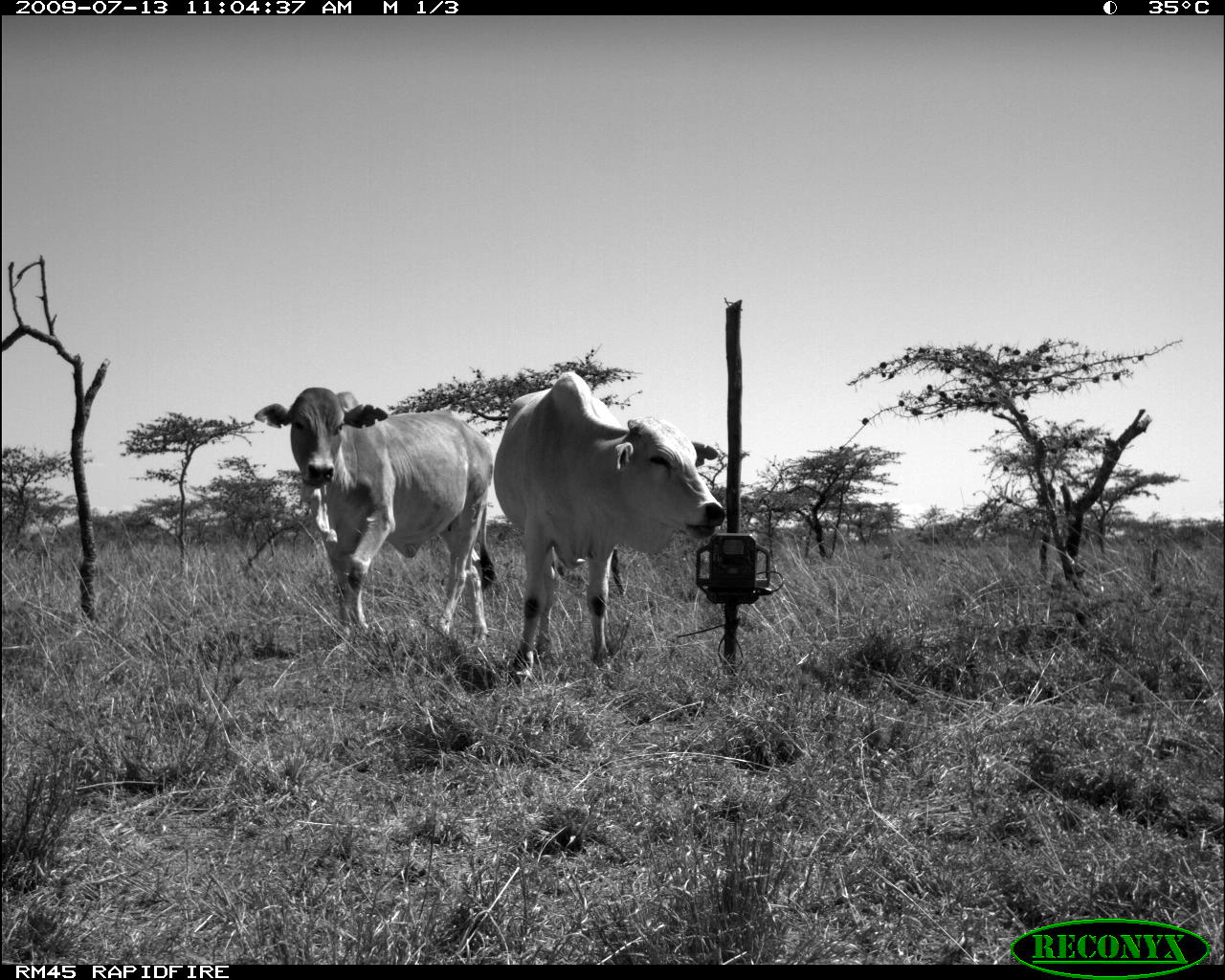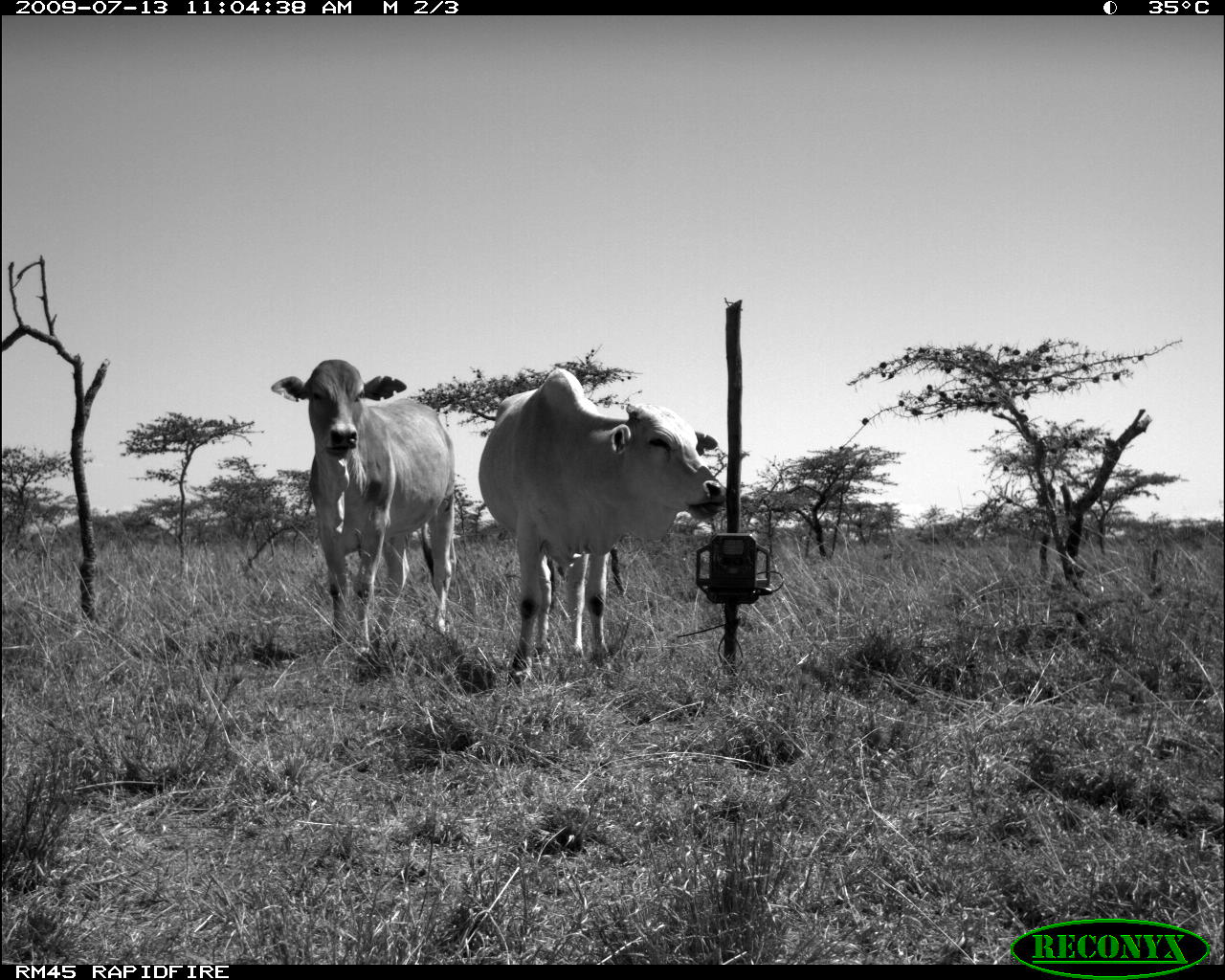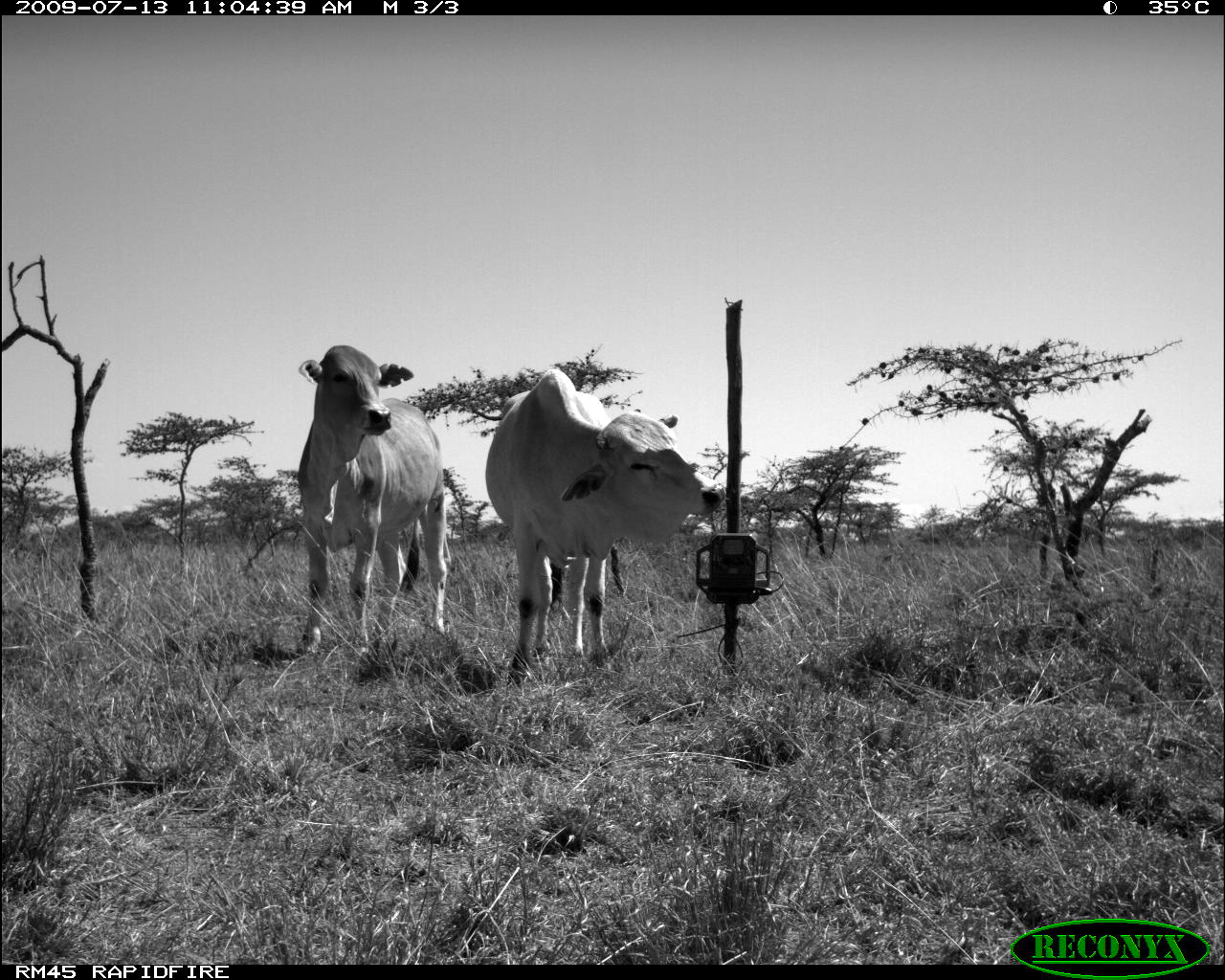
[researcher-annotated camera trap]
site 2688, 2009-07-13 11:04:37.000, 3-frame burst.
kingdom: Animalia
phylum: Chordata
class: Mammalia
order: Artiodactyla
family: Bovidae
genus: Bos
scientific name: Bos taurus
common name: domestic cattle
Bos taurus (domestic cattle), count 2.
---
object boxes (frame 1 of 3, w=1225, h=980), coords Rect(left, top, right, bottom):
bos taurus: Rect(493, 371, 726, 686); Rect(253, 387, 495, 648)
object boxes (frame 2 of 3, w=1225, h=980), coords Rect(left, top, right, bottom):
bos taurus: Rect(479, 369, 728, 687); Rect(268, 357, 462, 661)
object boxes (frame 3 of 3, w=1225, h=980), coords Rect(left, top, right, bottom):
bos taurus: Rect(486, 366, 728, 686); Rect(291, 343, 451, 664)